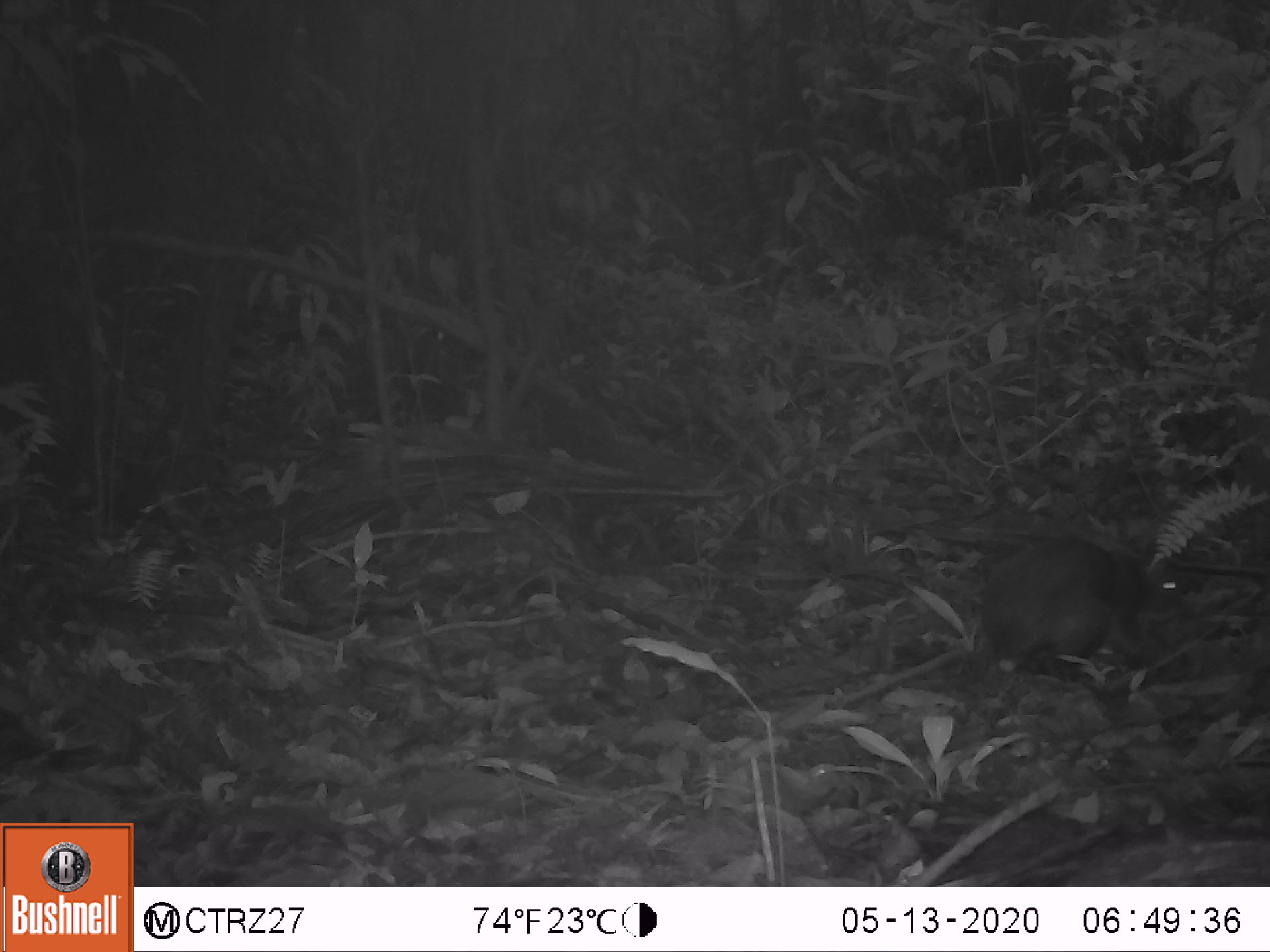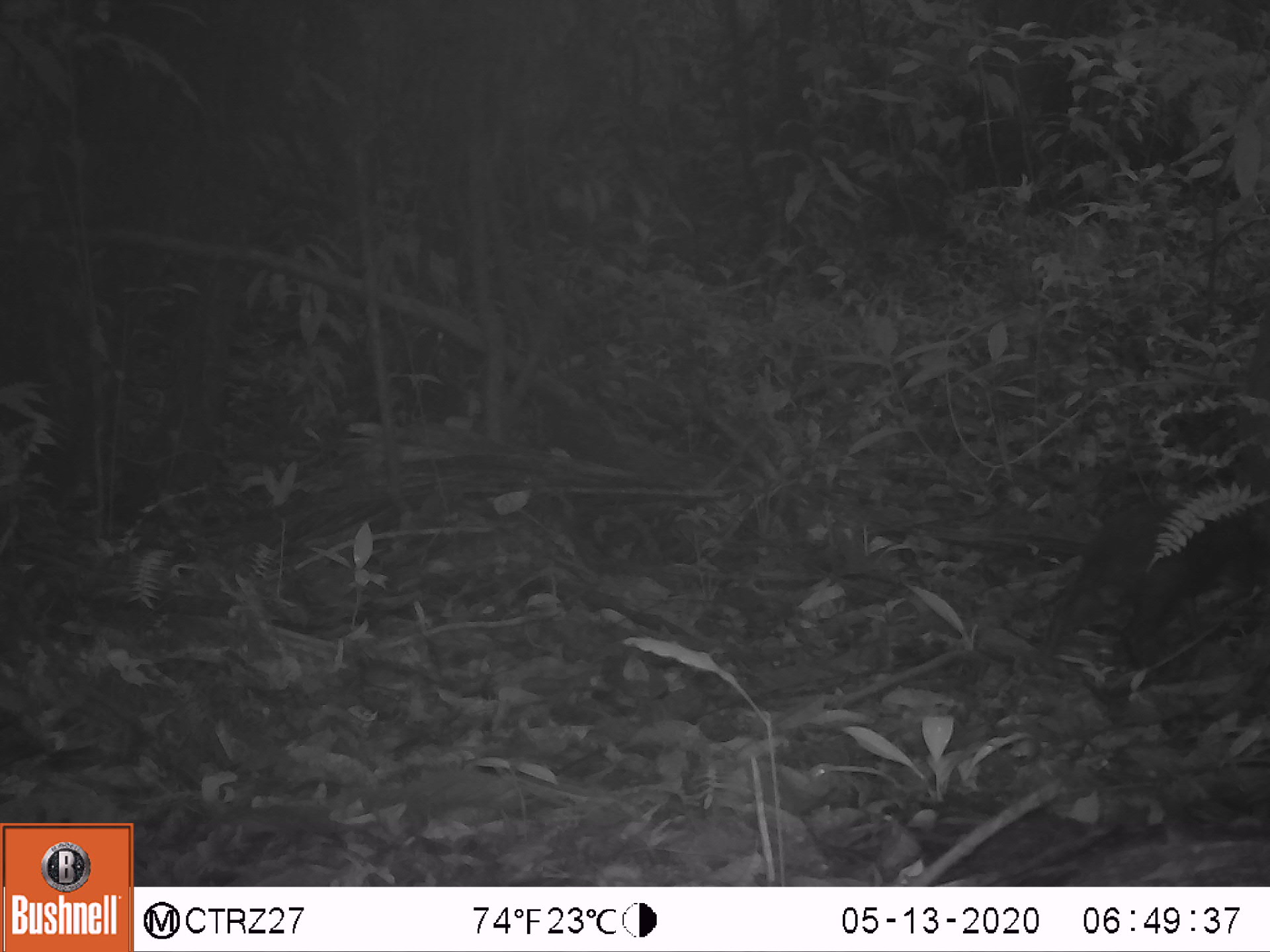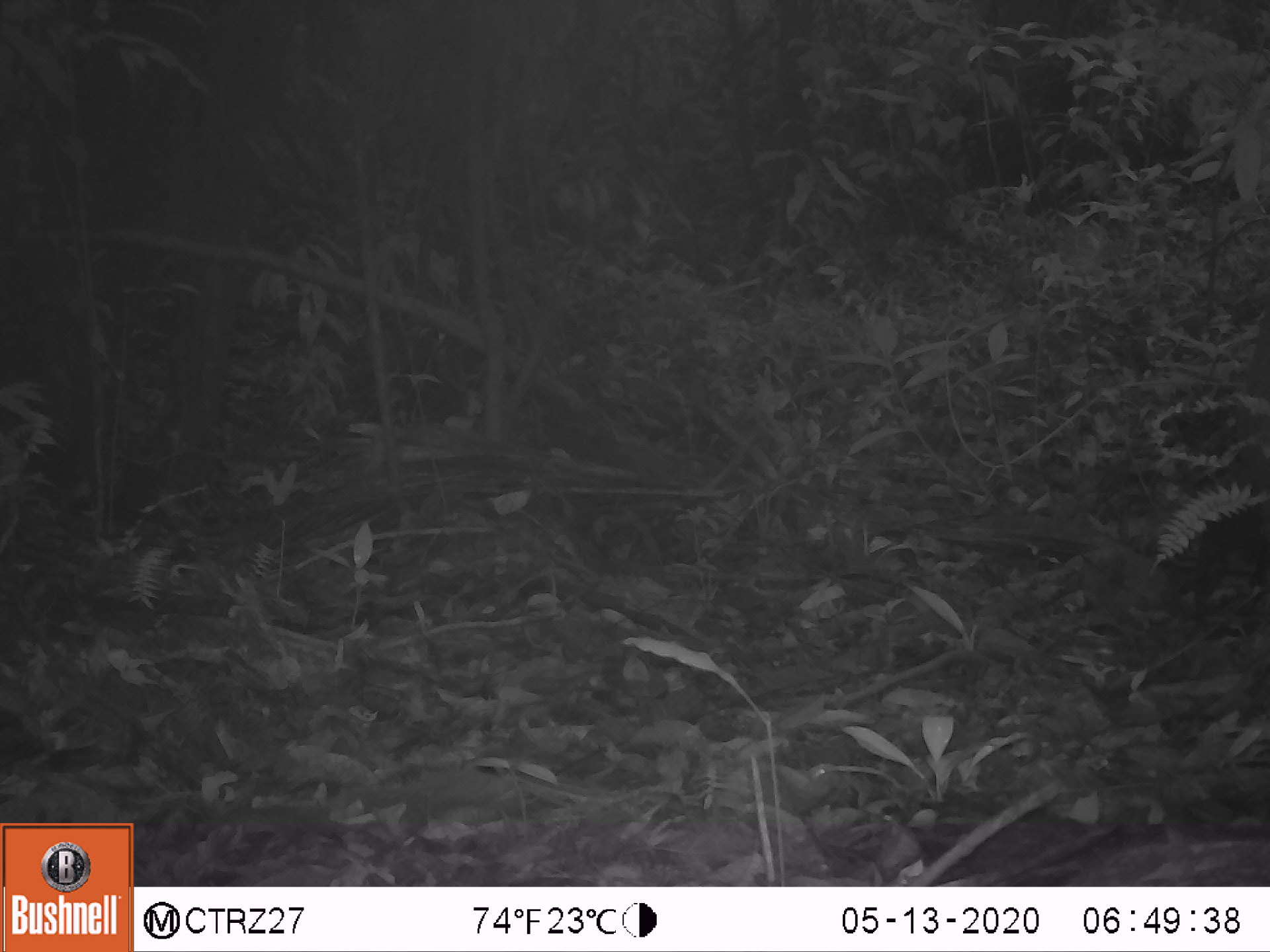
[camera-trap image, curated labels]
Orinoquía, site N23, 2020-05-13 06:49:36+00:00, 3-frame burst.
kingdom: Animalia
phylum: Chordata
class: Mammalia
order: Rodentia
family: Dasyproctidae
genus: Dasyprocta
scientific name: Dasyprocta fuliginosa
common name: black agouti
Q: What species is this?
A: Black agouti (Dasyprocta fuliginosa).